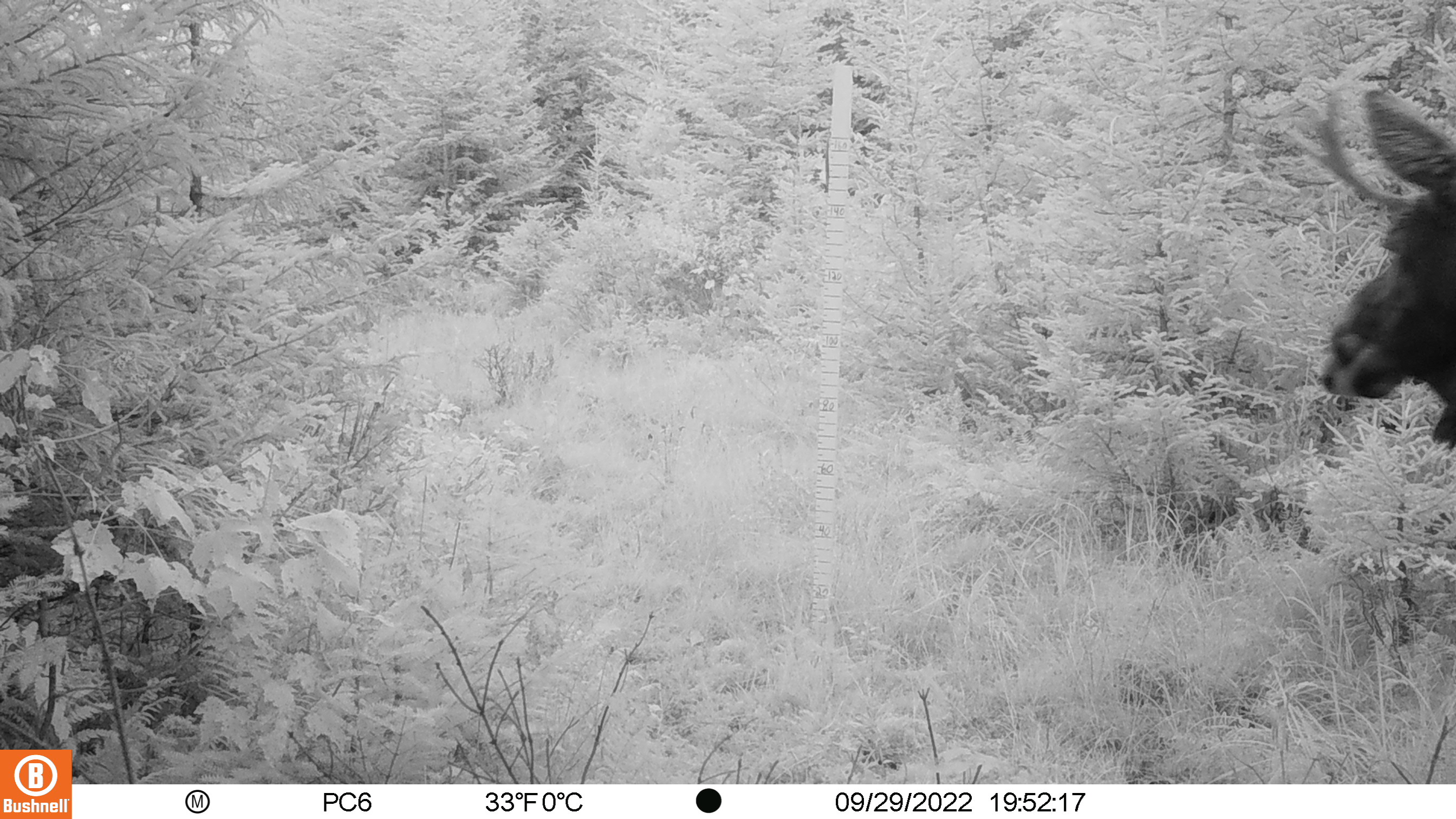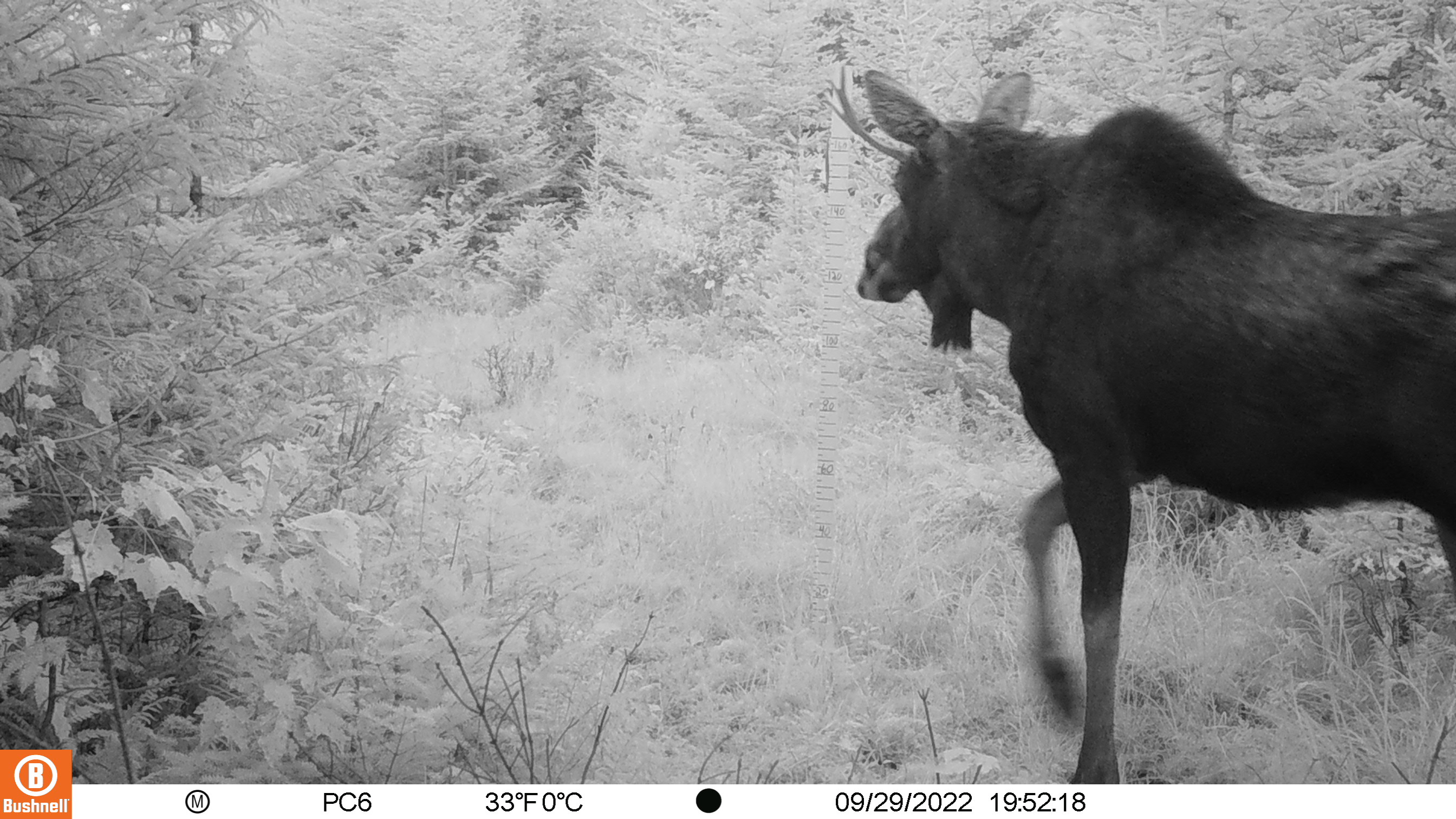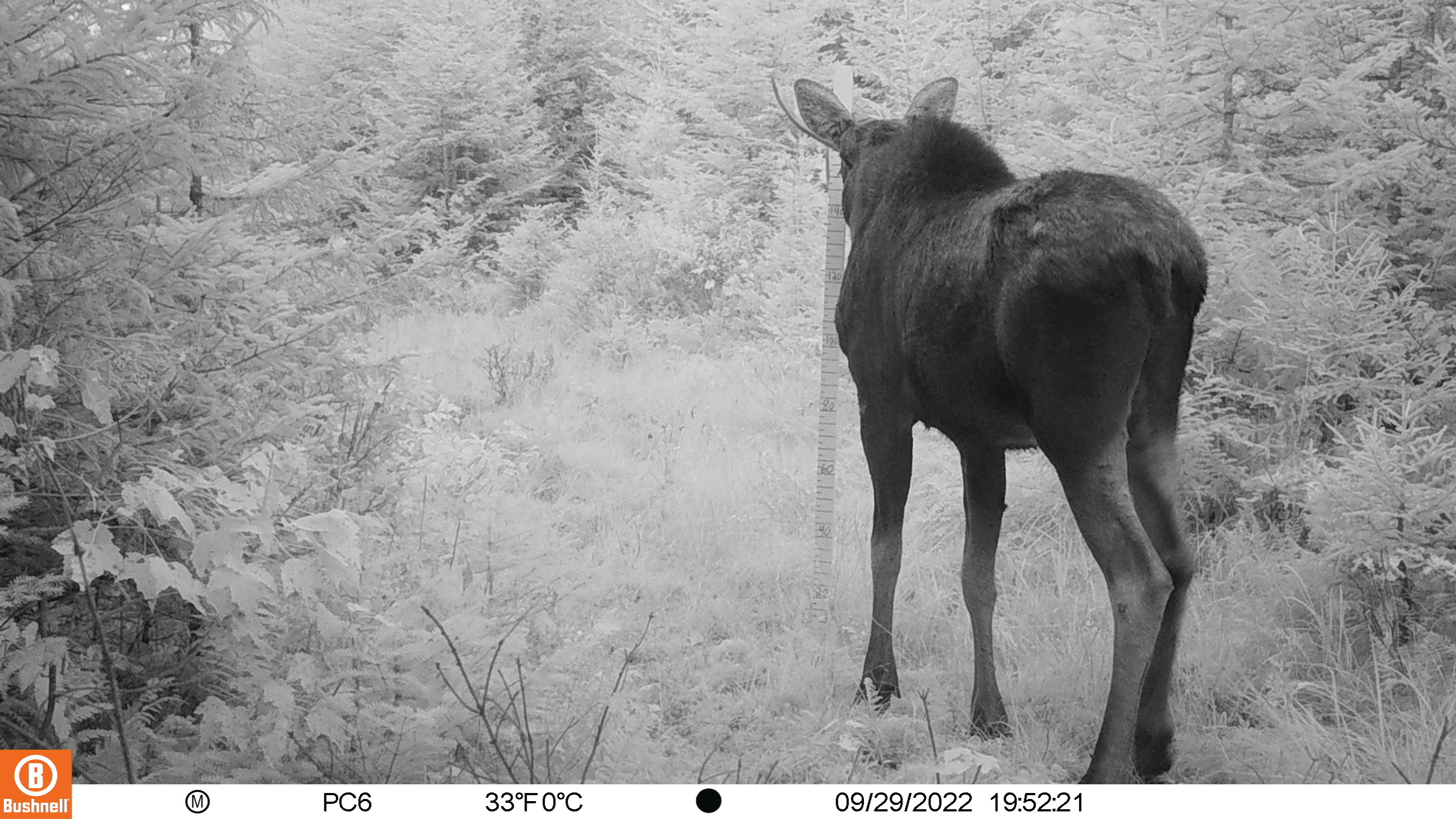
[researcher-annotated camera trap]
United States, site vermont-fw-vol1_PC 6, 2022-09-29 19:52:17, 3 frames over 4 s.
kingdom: Animalia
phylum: Chordata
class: Mammalia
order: Artiodactyla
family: Cervidae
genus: Alces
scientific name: Alces alces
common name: moose